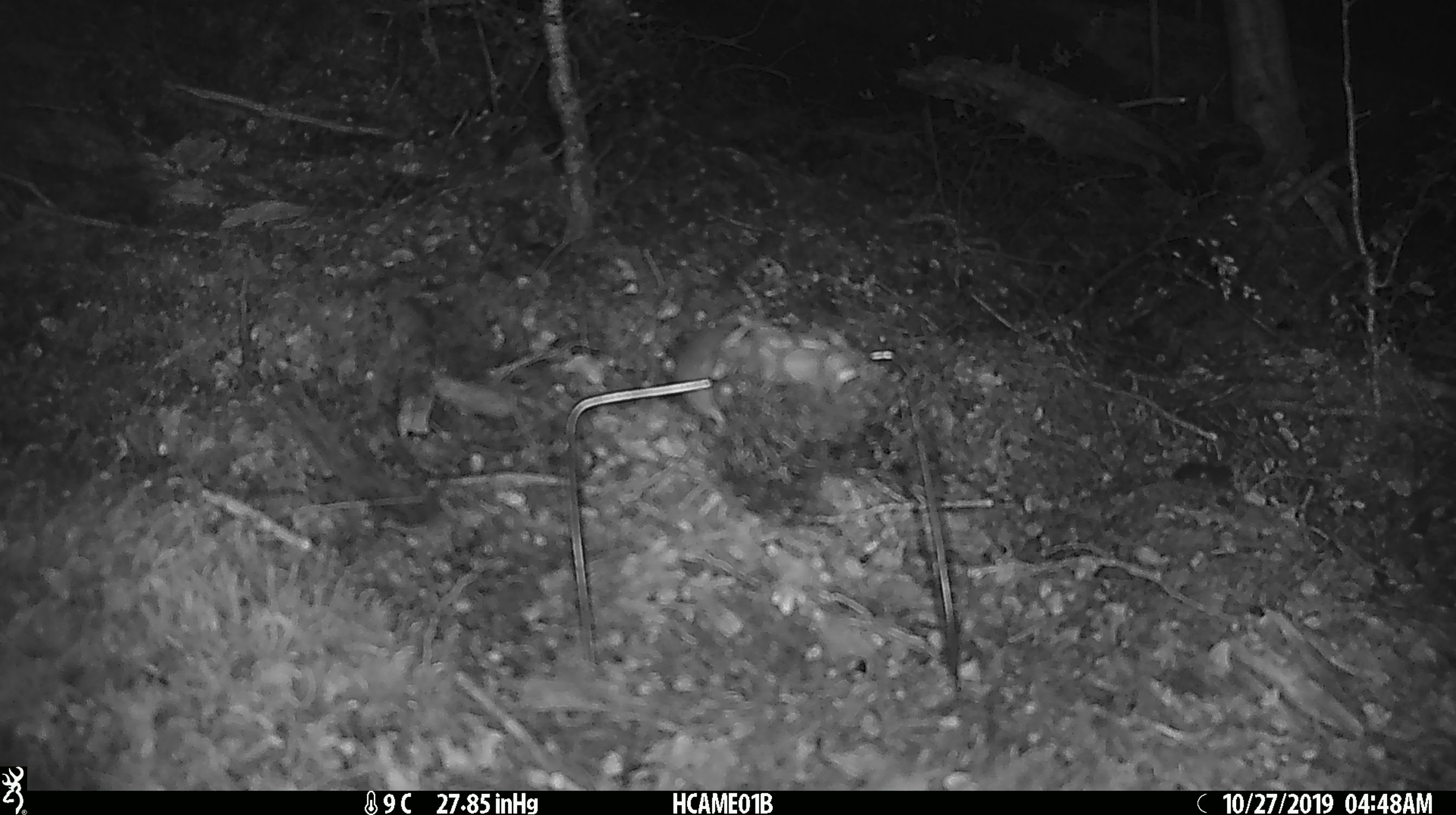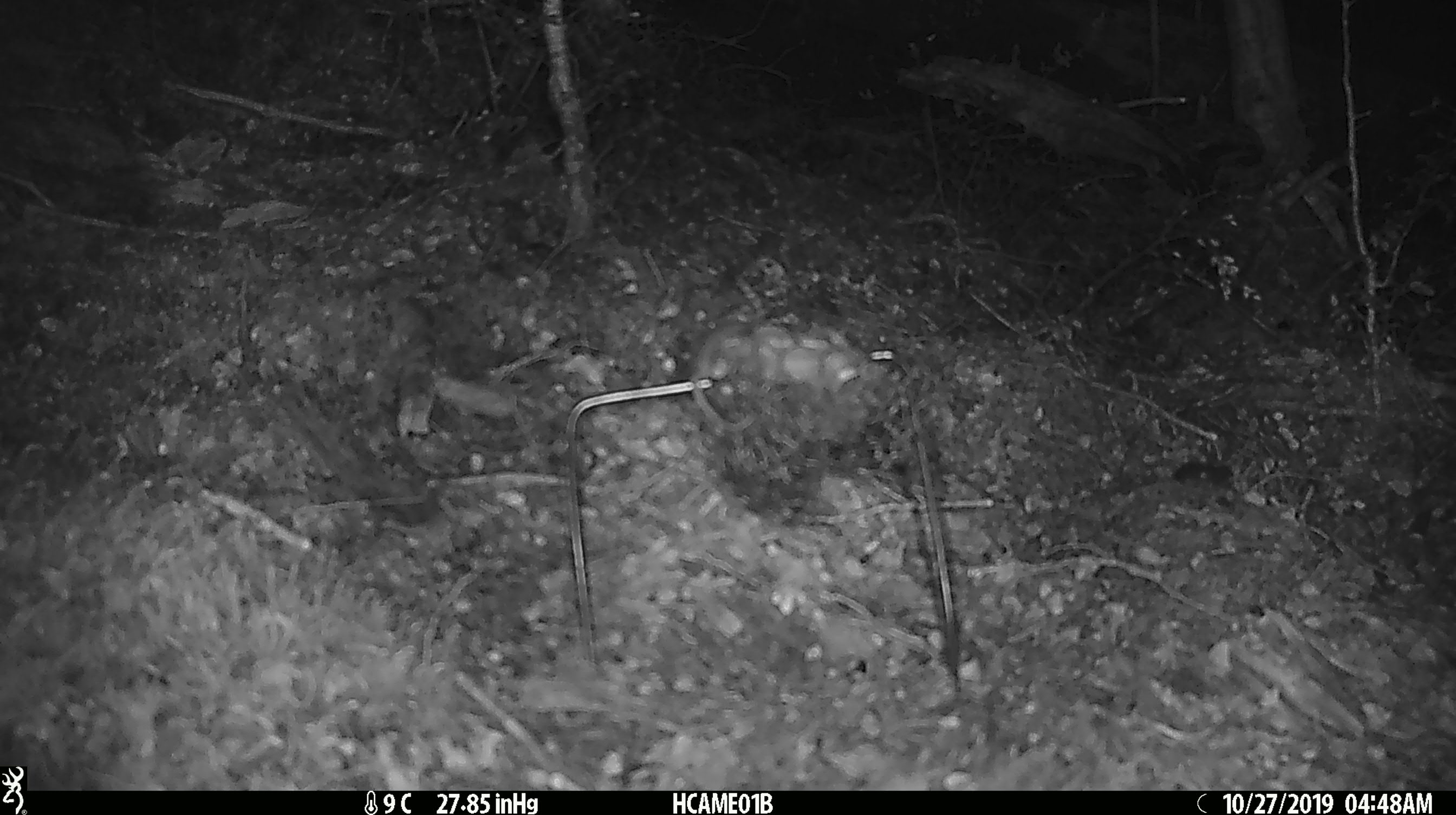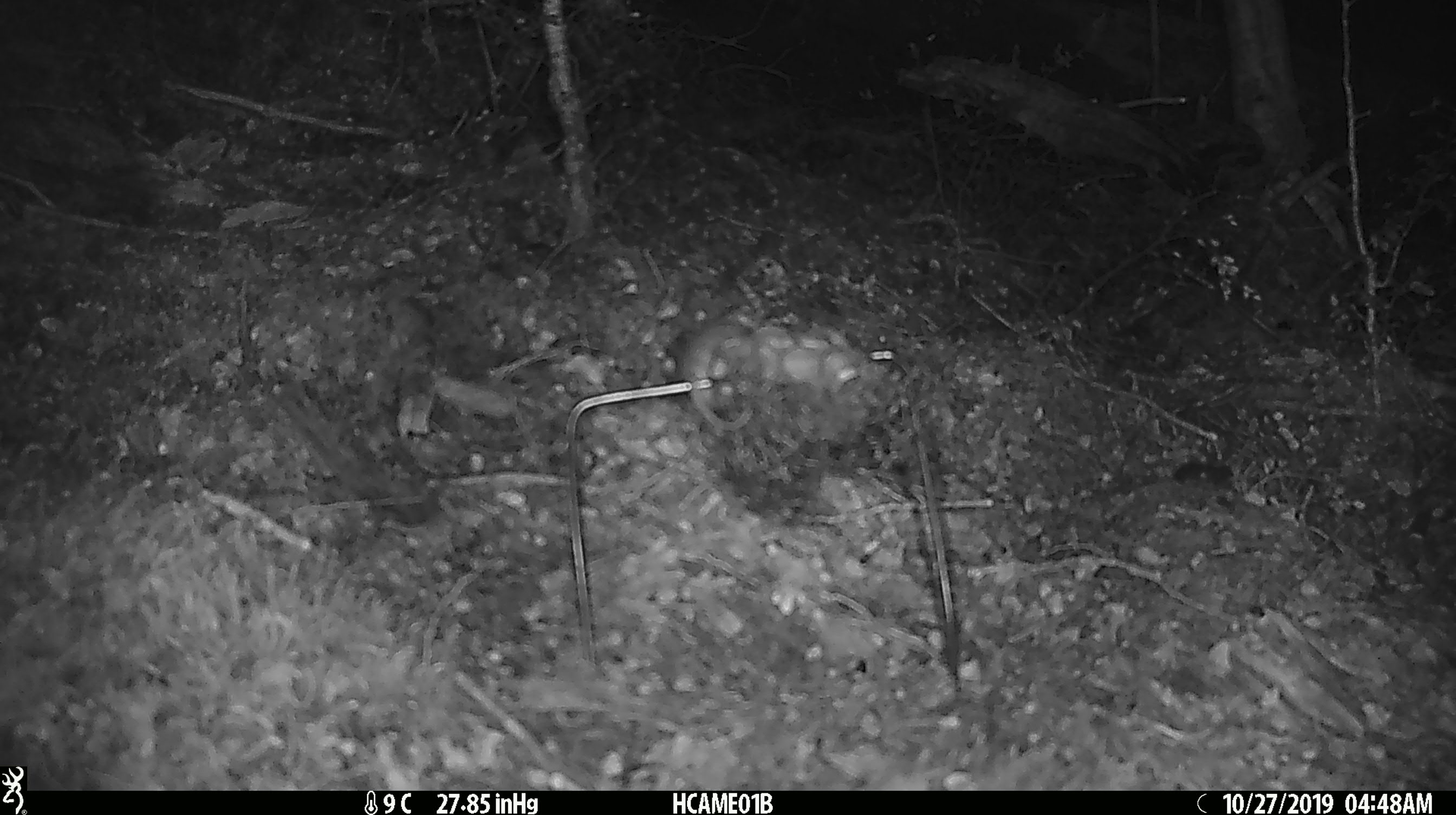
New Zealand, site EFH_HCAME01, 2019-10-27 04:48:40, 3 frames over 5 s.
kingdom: Animalia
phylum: Chordata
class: Mammalia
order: Rodentia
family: Muridae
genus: Mus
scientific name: Mus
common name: mouse